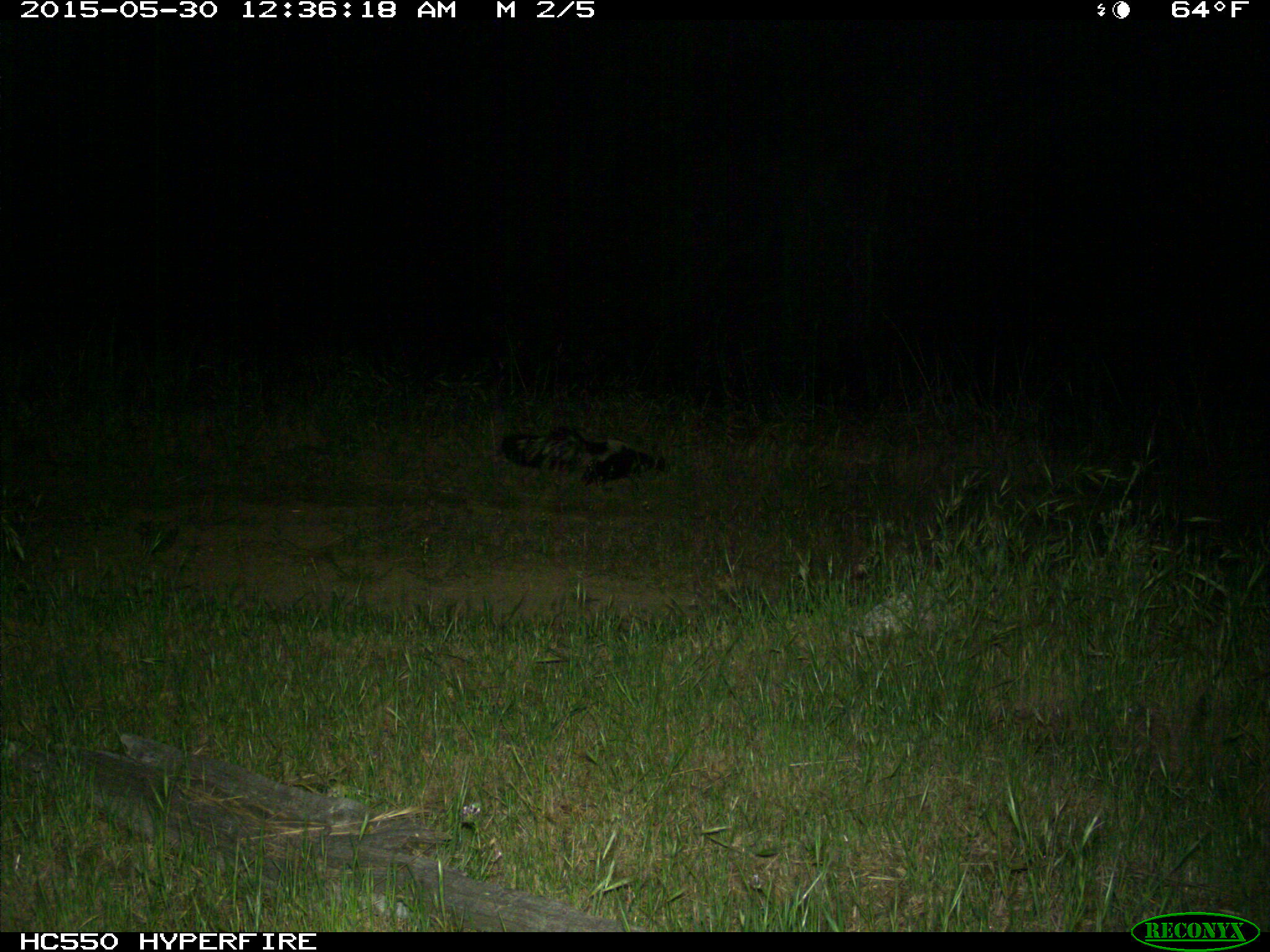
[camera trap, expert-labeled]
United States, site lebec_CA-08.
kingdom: Animalia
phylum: Chordata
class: Mammalia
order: Carnivora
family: Mephitidae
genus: Mephitis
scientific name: Mephitis mephitis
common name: striped skunk